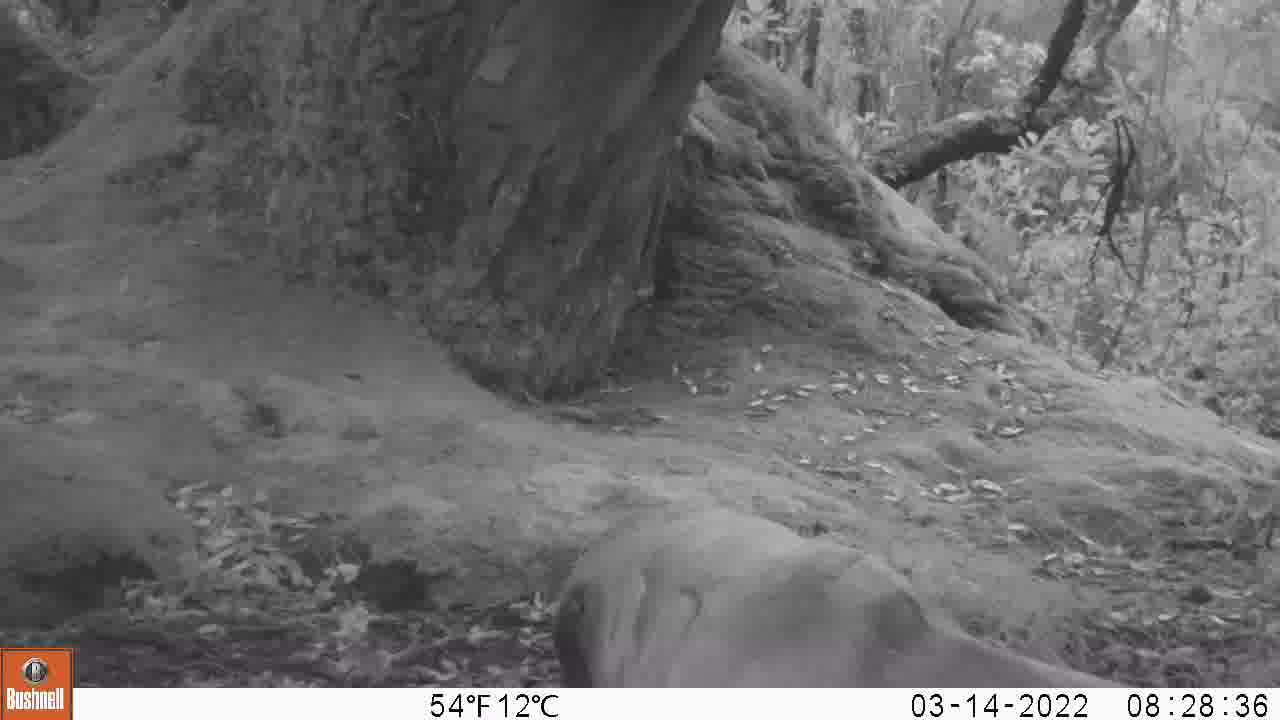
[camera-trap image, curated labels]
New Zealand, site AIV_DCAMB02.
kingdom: Animalia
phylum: Chordata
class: Mammalia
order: Carnivora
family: Otariidae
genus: Phocarctos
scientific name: Phocarctos hookeri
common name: new zealand sea lion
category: sealion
Sealion (new zealand sea lion) (Phocarctos hookeri).